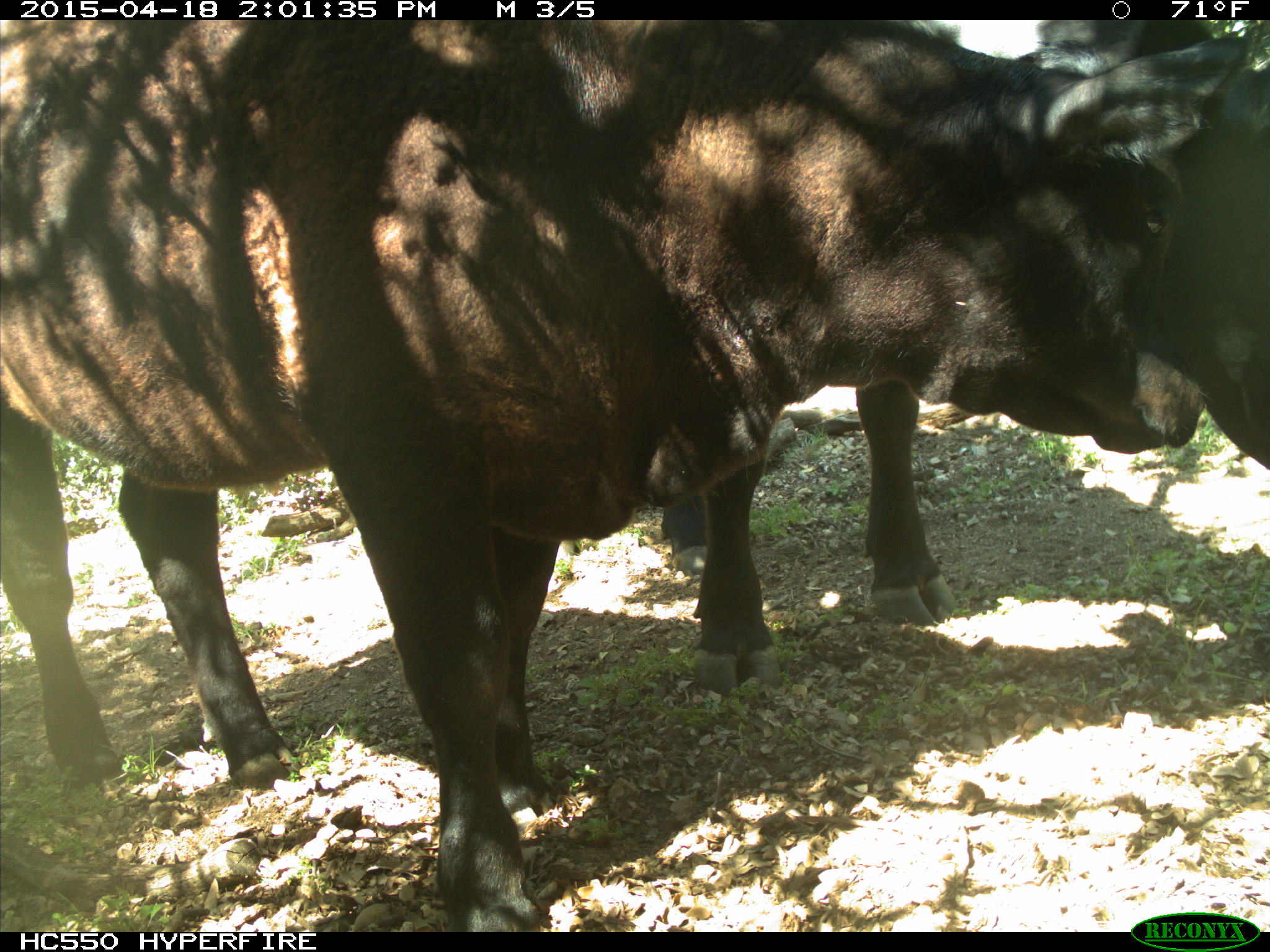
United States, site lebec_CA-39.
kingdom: Animalia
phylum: Chordata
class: Mammalia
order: Artiodactyla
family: Bovidae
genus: Bos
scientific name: Bos taurus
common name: domestic cow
Bos taurus (domestic cow).